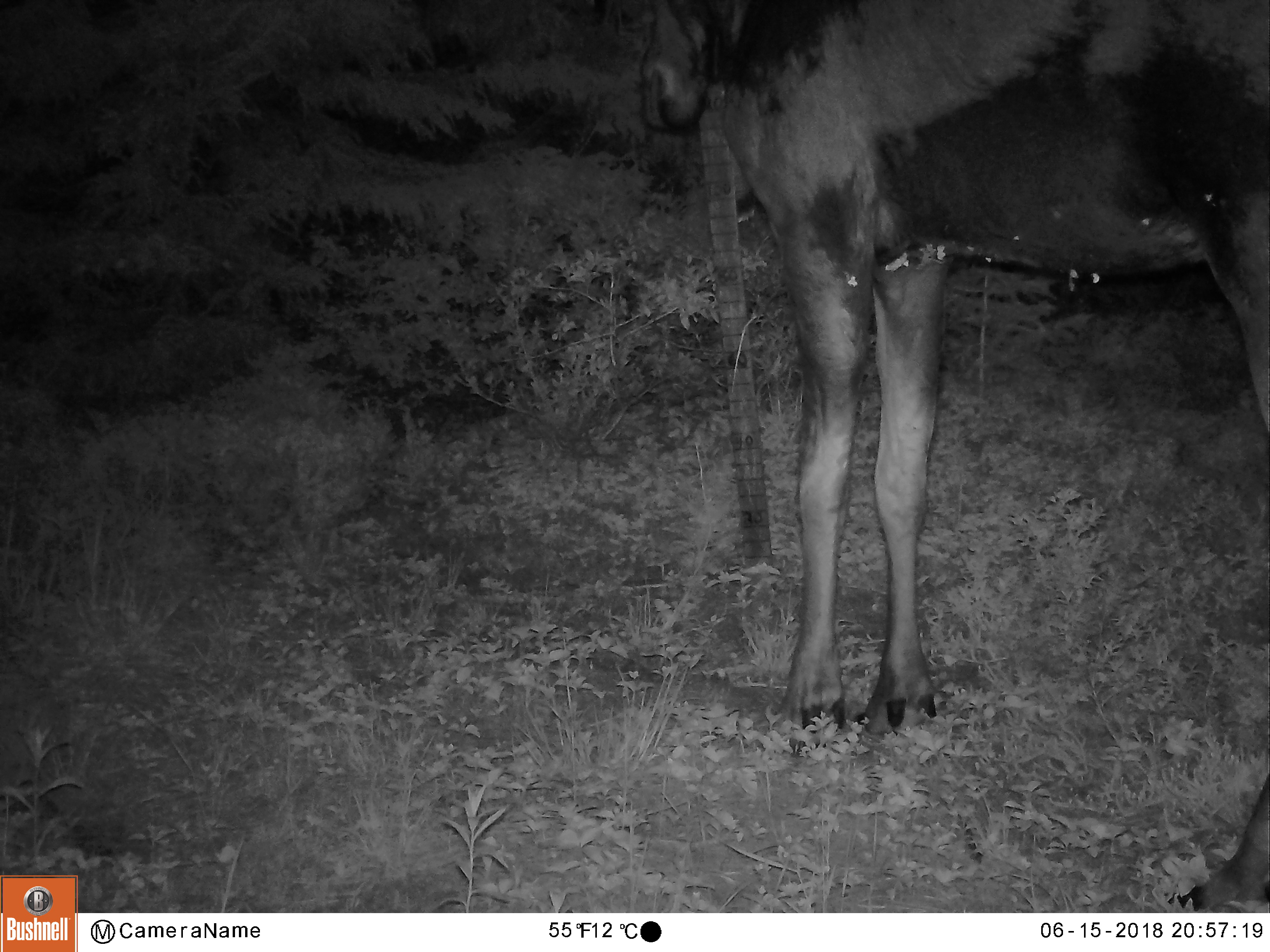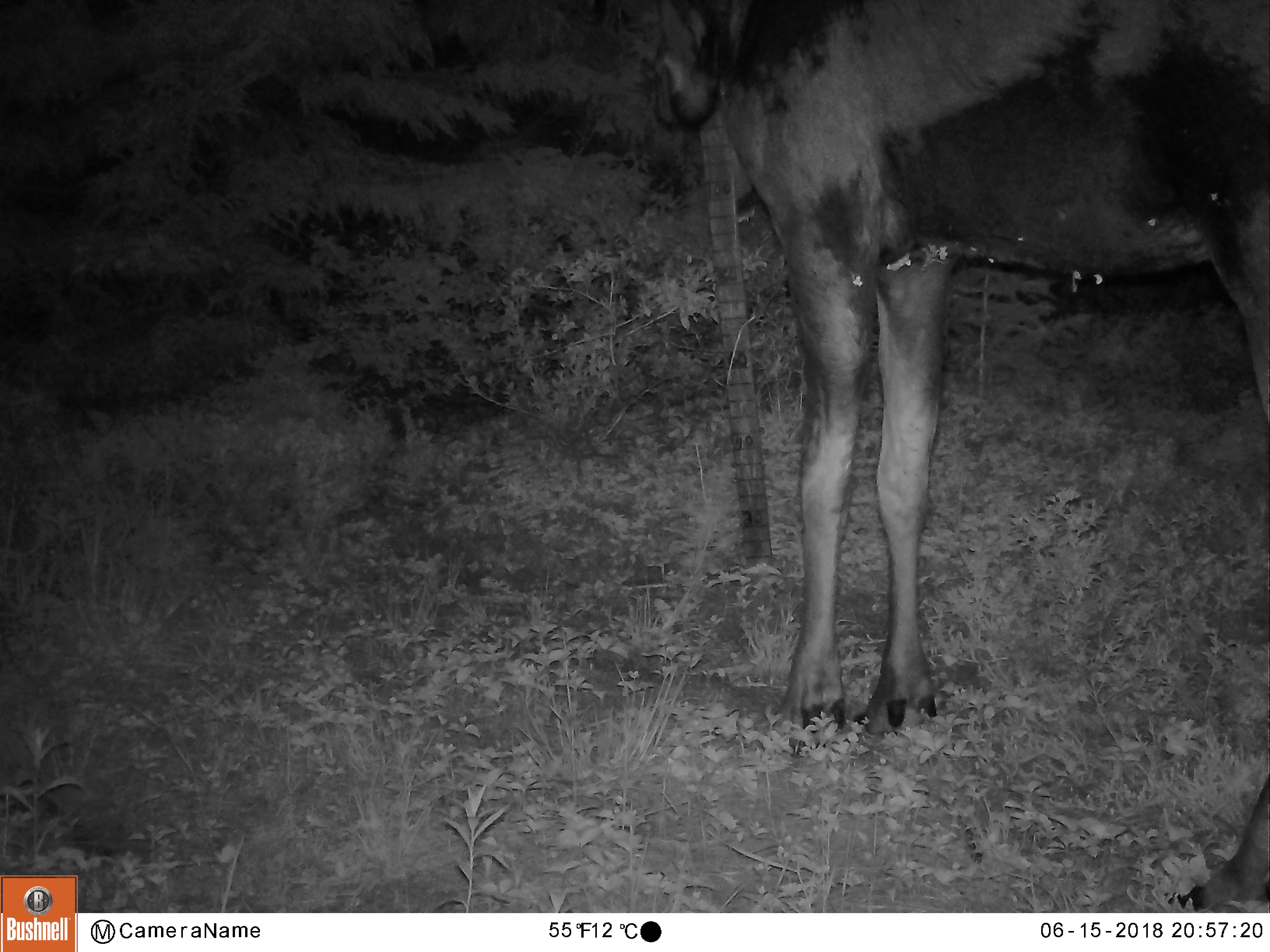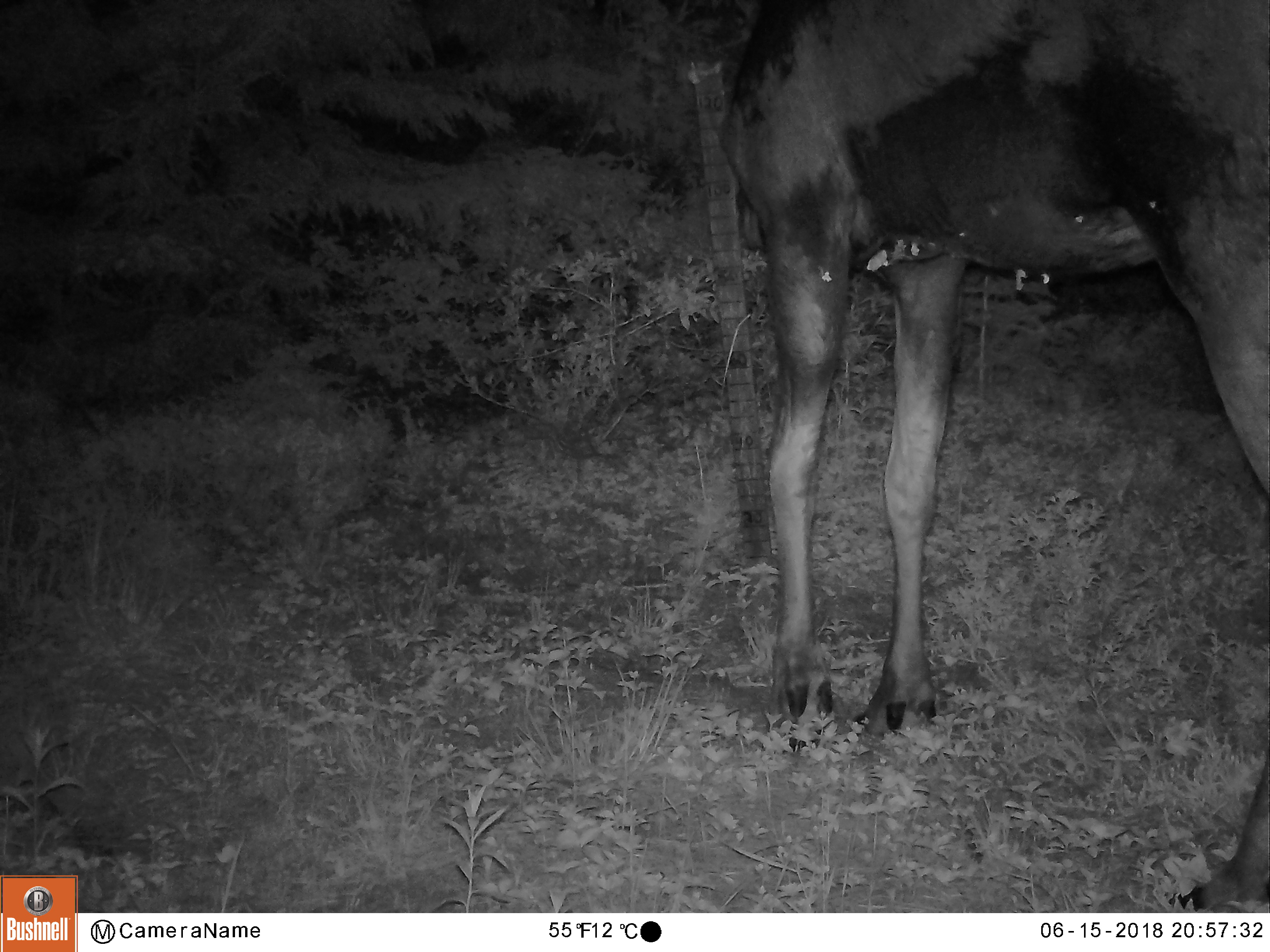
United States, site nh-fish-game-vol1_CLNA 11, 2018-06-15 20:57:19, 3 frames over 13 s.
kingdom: Animalia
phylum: Chordata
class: Mammalia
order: Artiodactyla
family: Cervidae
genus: Alces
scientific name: Alces alces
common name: moose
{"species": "moose (Alces alces)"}